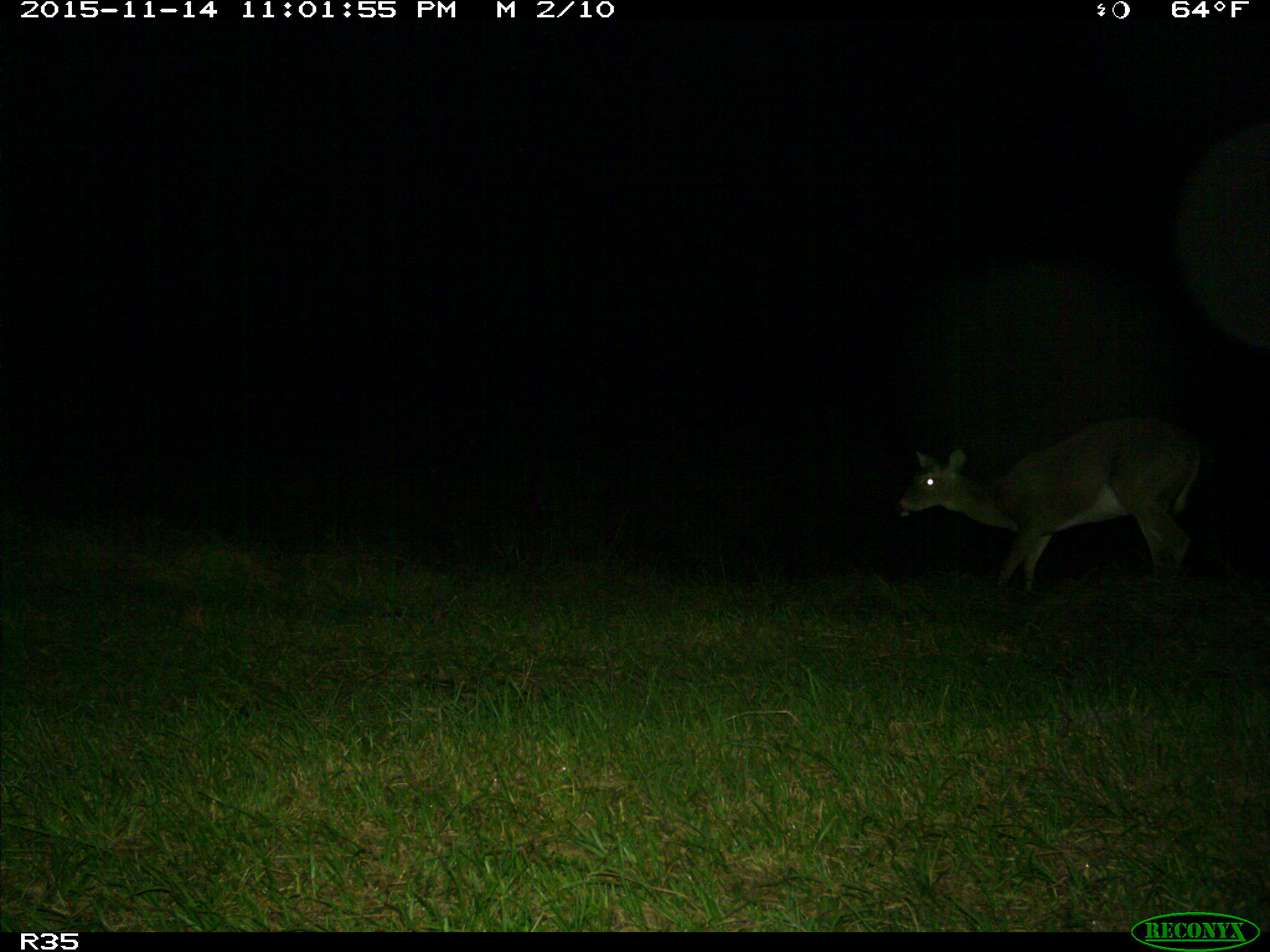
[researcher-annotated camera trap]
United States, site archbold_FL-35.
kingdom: Animalia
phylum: Chordata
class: Mammalia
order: Artiodactyla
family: Cervidae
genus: Odocoileus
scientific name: Odocoileus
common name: deer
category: unidentified deer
Unidentified deer (deer) (Odocoileus).